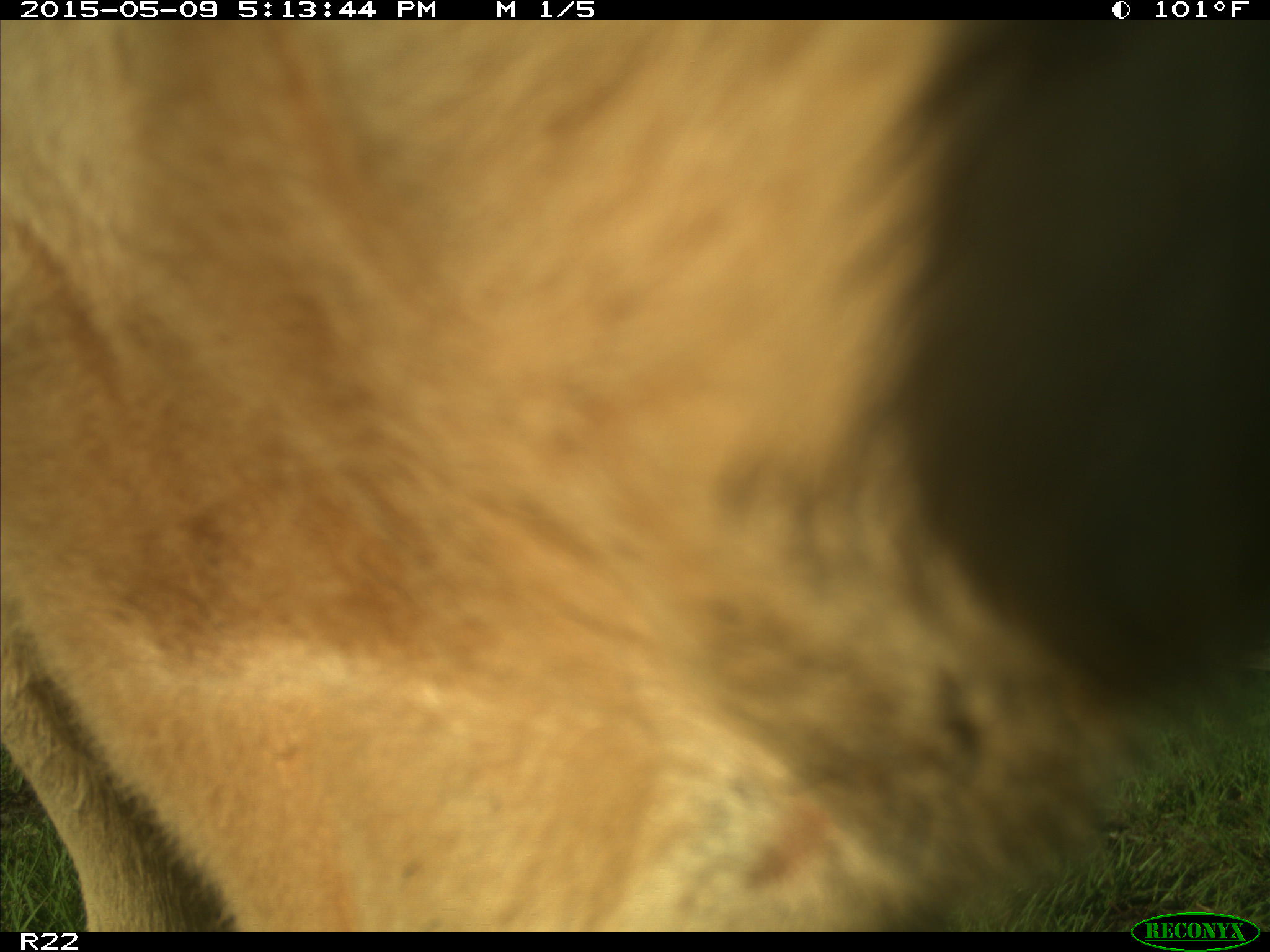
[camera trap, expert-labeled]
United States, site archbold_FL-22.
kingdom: Animalia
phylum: Chordata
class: Mammalia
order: Artiodactyla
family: Bovidae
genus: Bos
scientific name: Bos taurus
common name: domestic cow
Bos taurus (domestic cow).